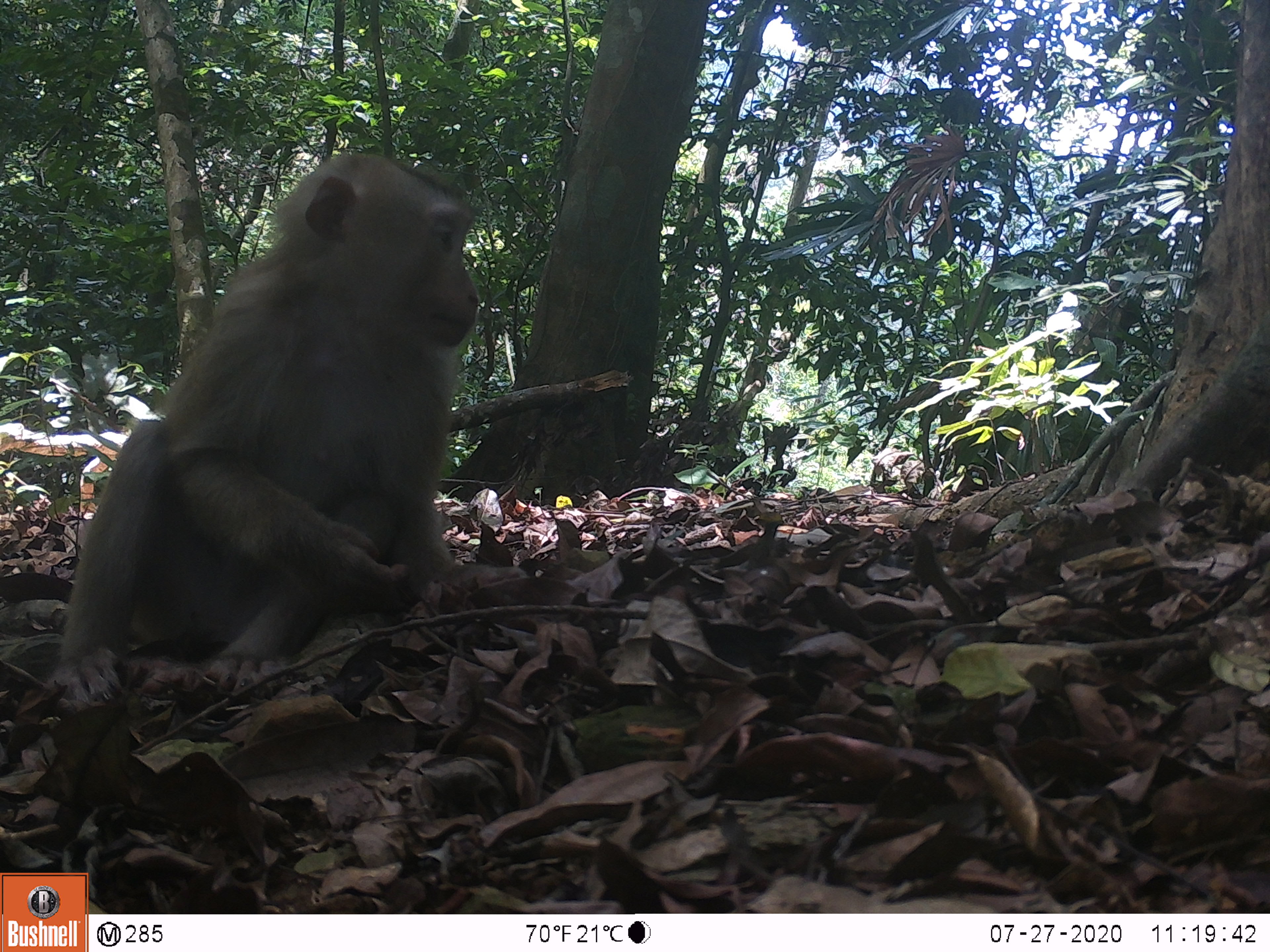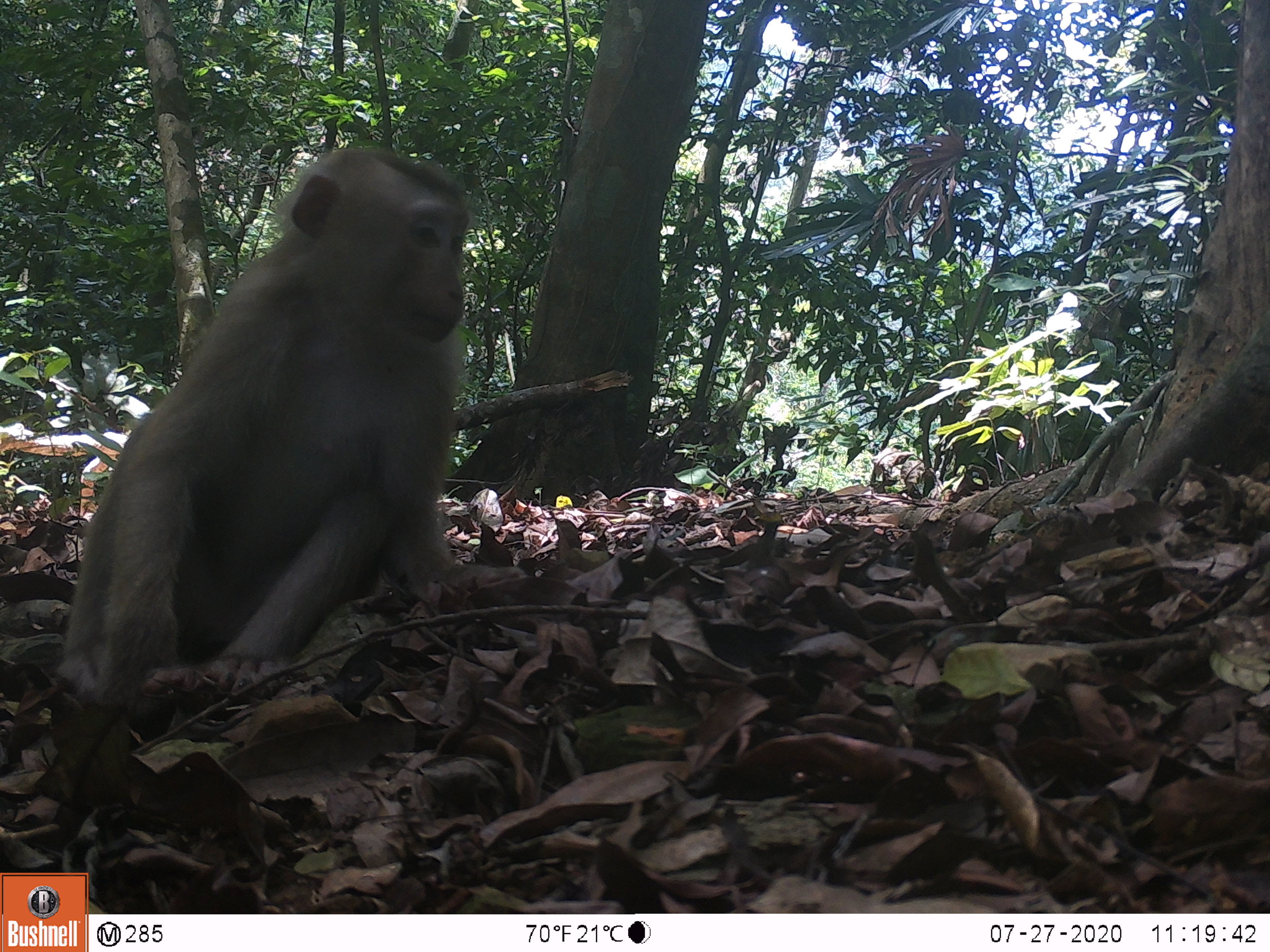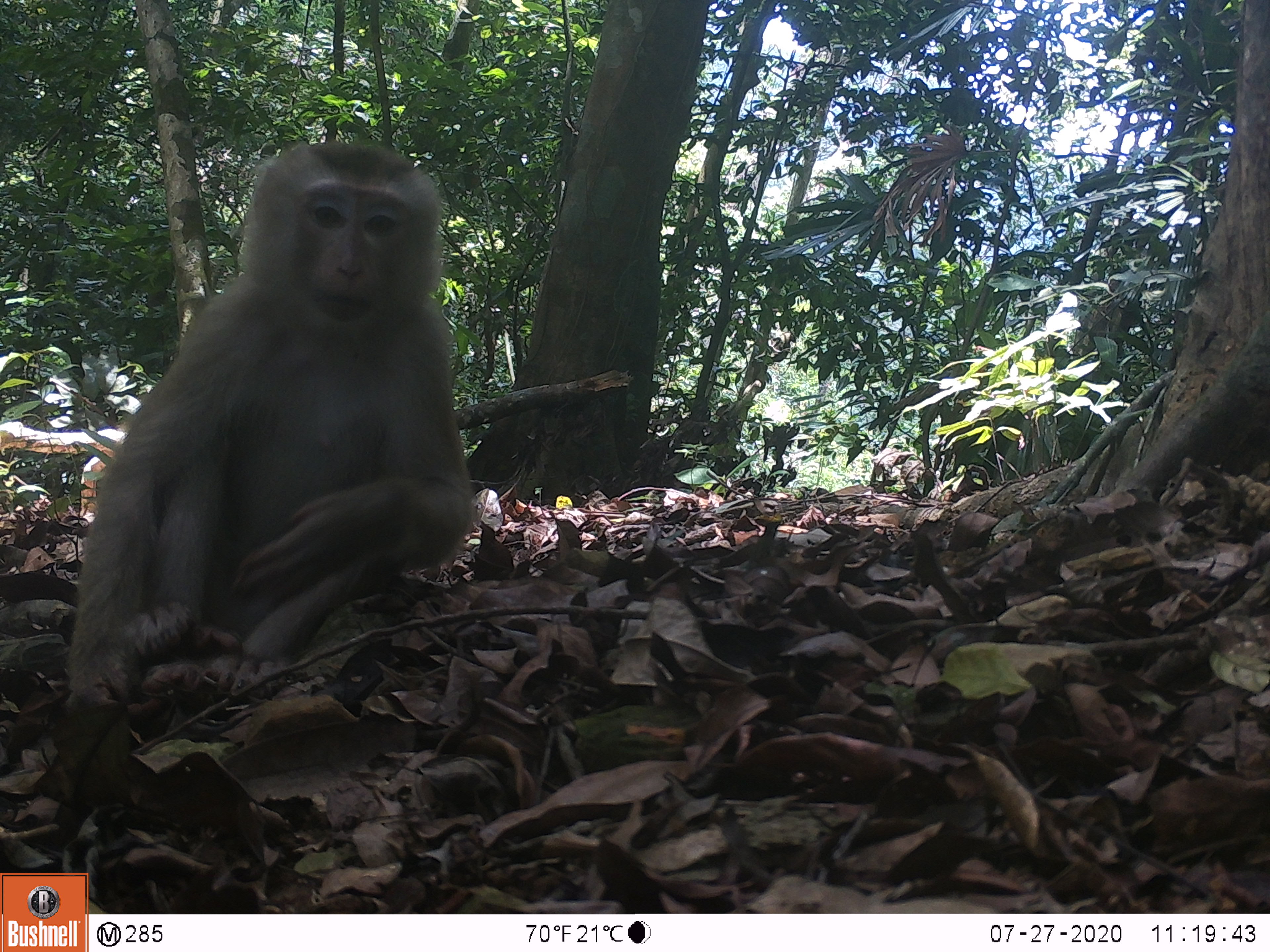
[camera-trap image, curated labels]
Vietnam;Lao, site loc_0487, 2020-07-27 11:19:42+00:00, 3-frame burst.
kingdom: Animalia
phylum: Chordata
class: Mammalia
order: Primates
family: Cercopithecidae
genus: Macaca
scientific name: Macaca nemestrina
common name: pig-tailed macaque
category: pig tailed macaque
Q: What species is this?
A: Pig tailed macaque (pig-tailed macaque) (Macaca nemestrina).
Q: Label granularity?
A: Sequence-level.